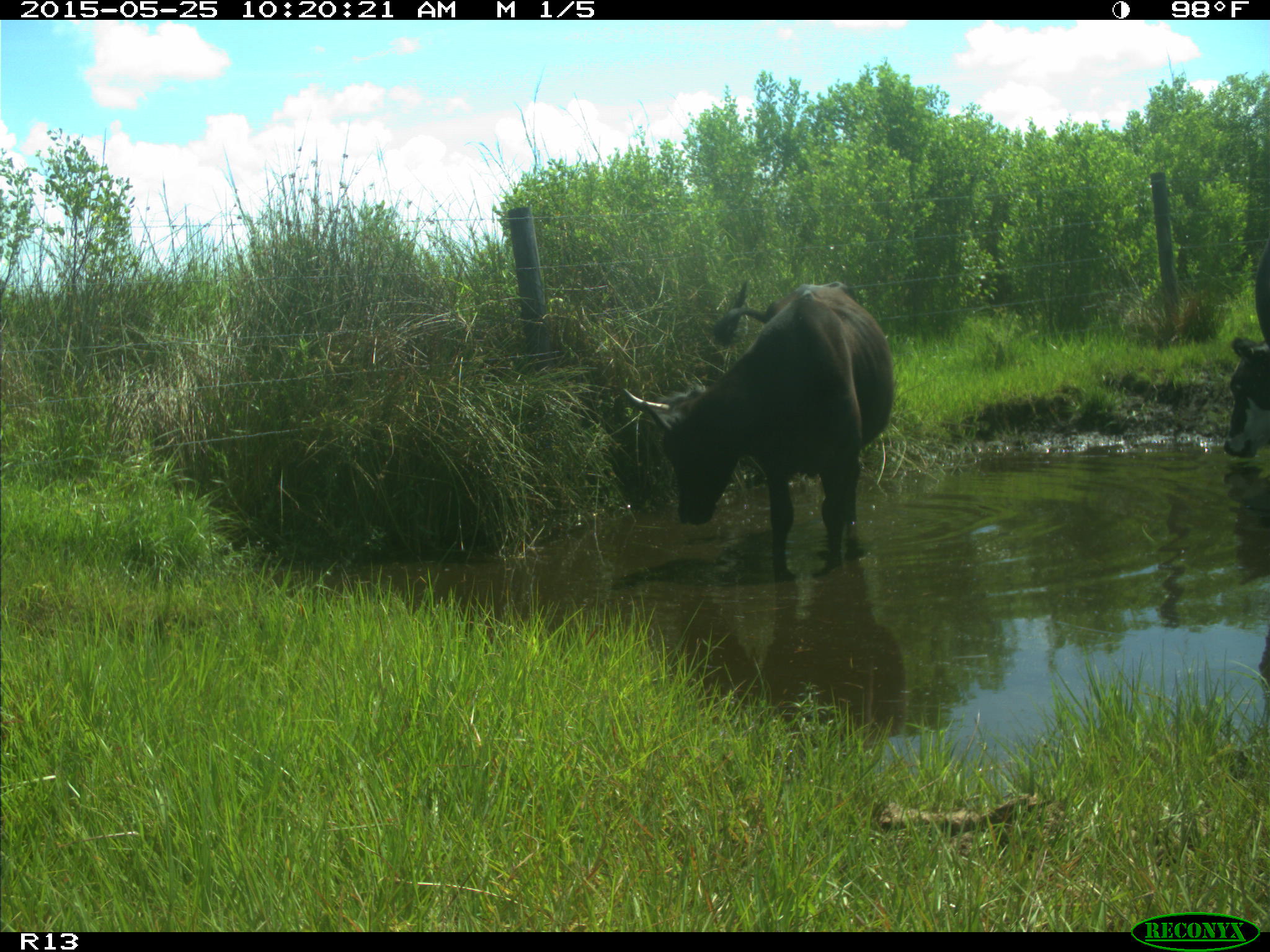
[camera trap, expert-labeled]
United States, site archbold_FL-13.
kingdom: Animalia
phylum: Chordata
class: Mammalia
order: Artiodactyla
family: Bovidae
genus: Bos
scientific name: Bos taurus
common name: domestic cow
Bos taurus (domestic cow).